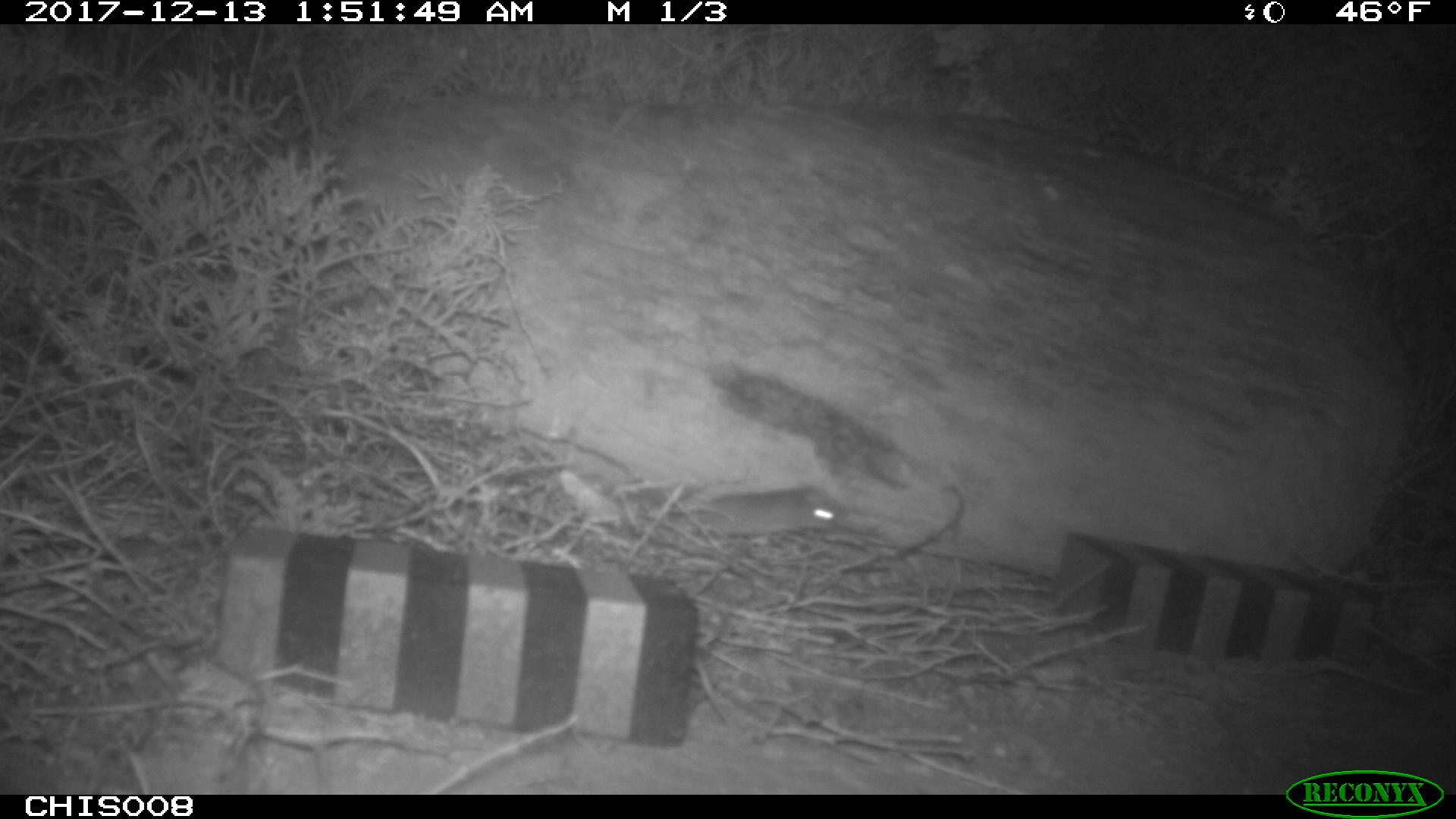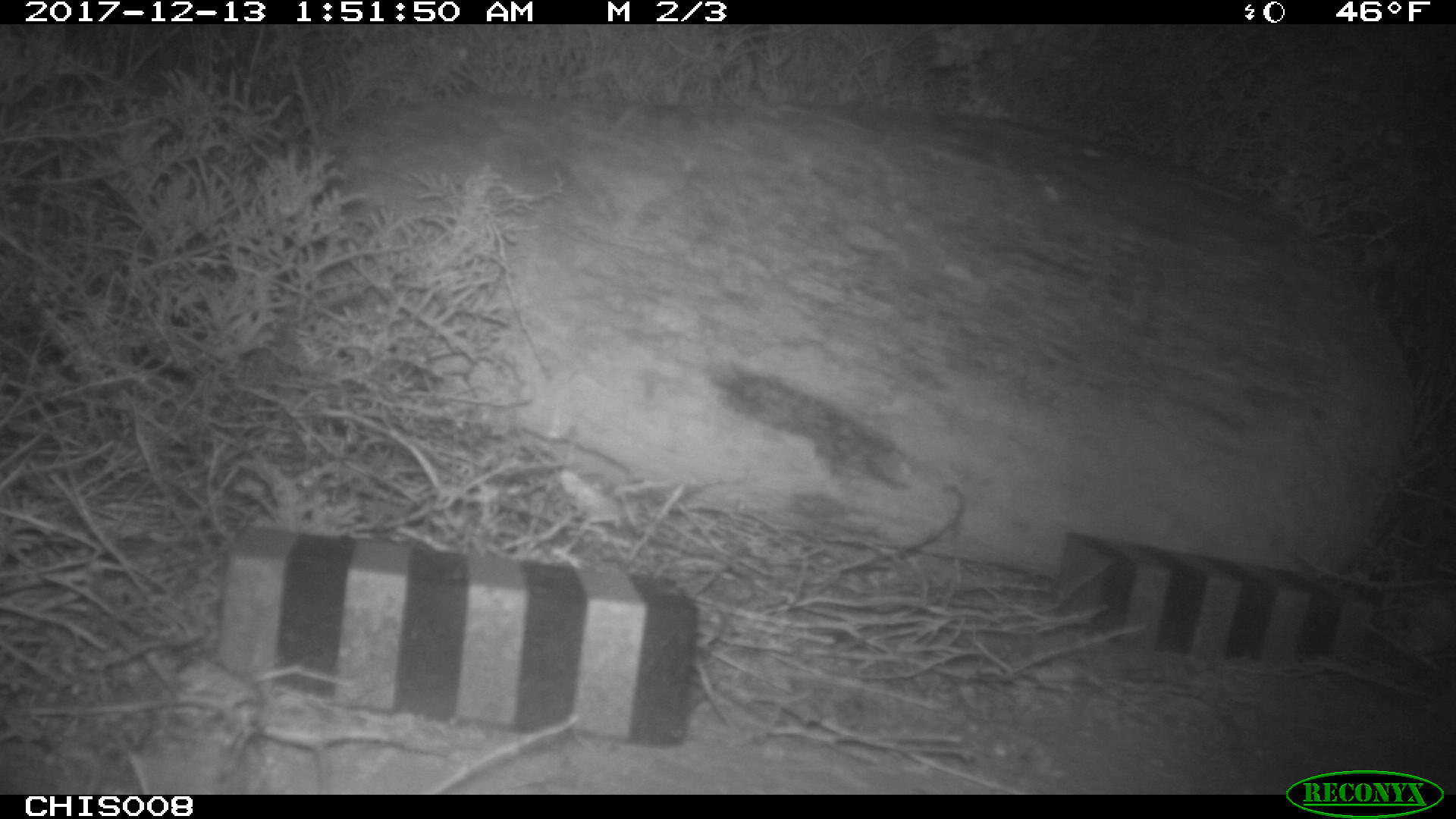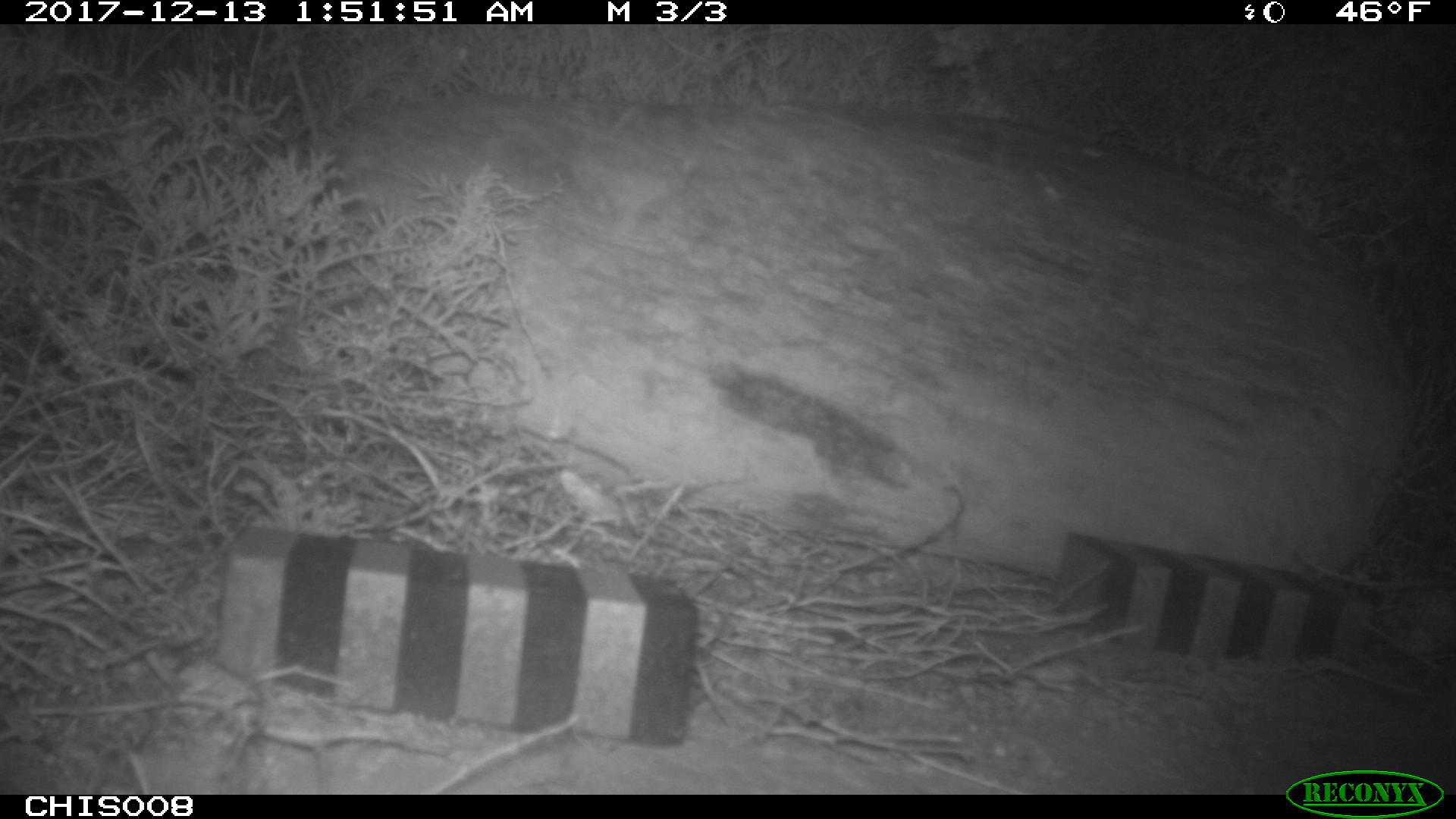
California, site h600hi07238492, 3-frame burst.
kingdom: Animalia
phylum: Chordata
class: Mammalia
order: Rodentia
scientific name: Rodentia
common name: rodent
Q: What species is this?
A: Rodent (Rodentia).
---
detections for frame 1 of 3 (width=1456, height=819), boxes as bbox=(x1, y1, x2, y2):
rodent: bbox=(707, 488, 844, 531)